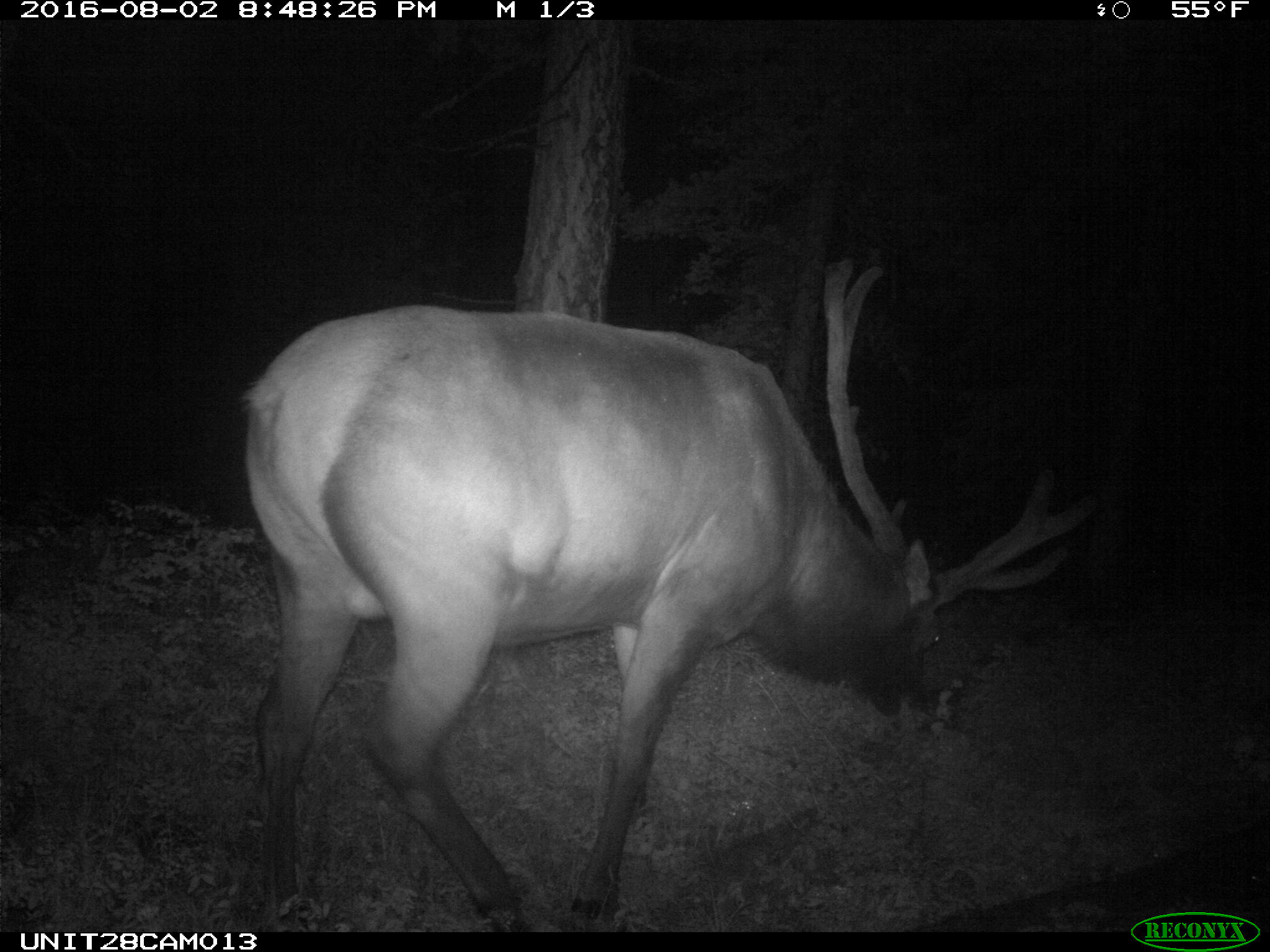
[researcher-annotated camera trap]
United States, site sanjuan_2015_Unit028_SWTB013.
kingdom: Animalia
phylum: Chordata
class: Mammalia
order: Artiodactyla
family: Cervidae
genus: Cervus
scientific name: Cervus elaphus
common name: red deer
Cervus elaphus (red deer).